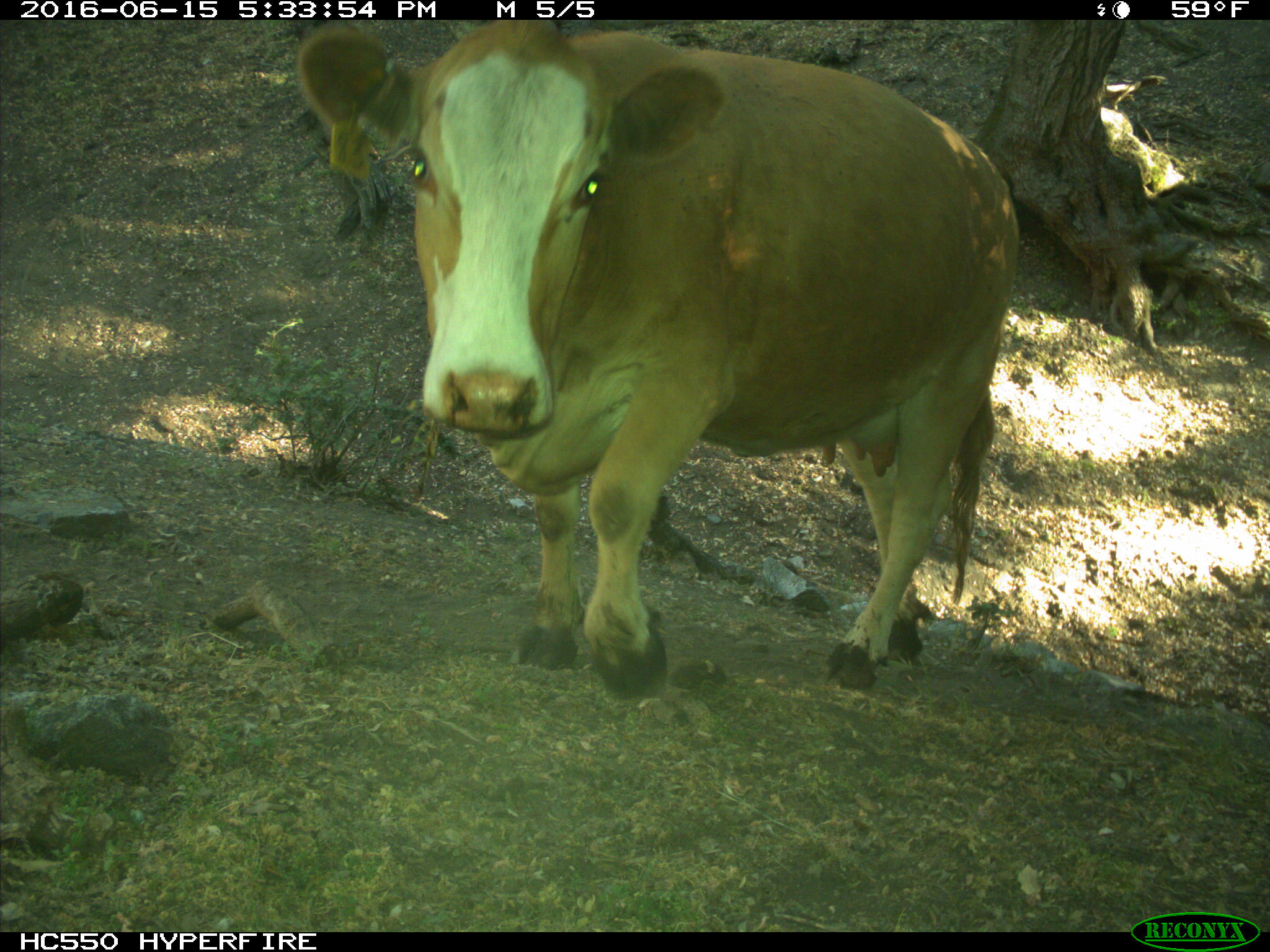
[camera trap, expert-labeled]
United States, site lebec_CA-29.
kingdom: Animalia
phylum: Chordata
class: Mammalia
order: Artiodactyla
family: Bovidae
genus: Bos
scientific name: Bos taurus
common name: domestic cow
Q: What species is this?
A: Bos taurus (domestic cow).